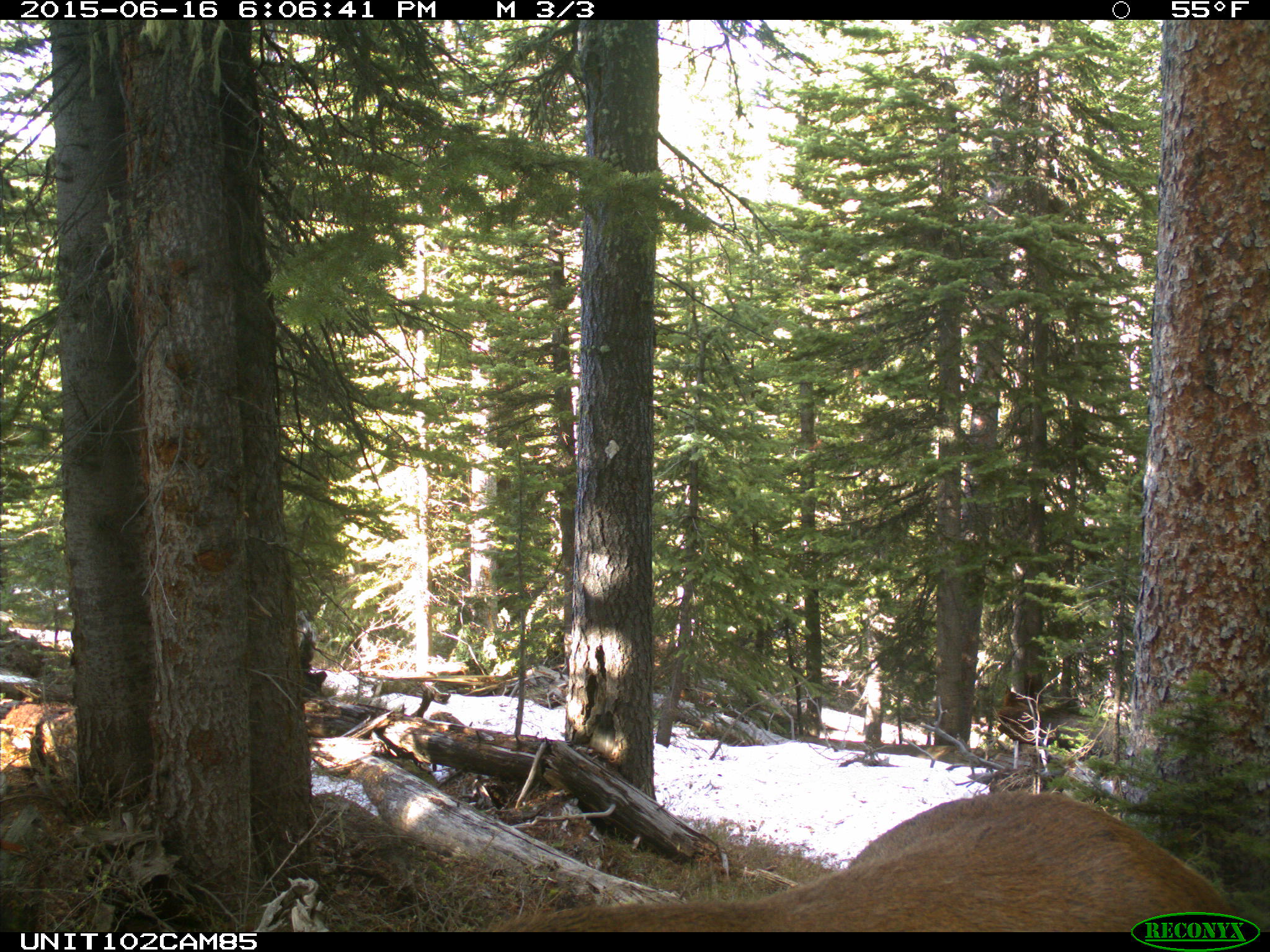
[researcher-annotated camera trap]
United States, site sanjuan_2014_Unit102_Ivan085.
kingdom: Animalia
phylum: Chordata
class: Mammalia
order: Artiodactyla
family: Cervidae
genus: Cervus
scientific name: Cervus elaphus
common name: red deer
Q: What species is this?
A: Cervus elaphus (red deer).